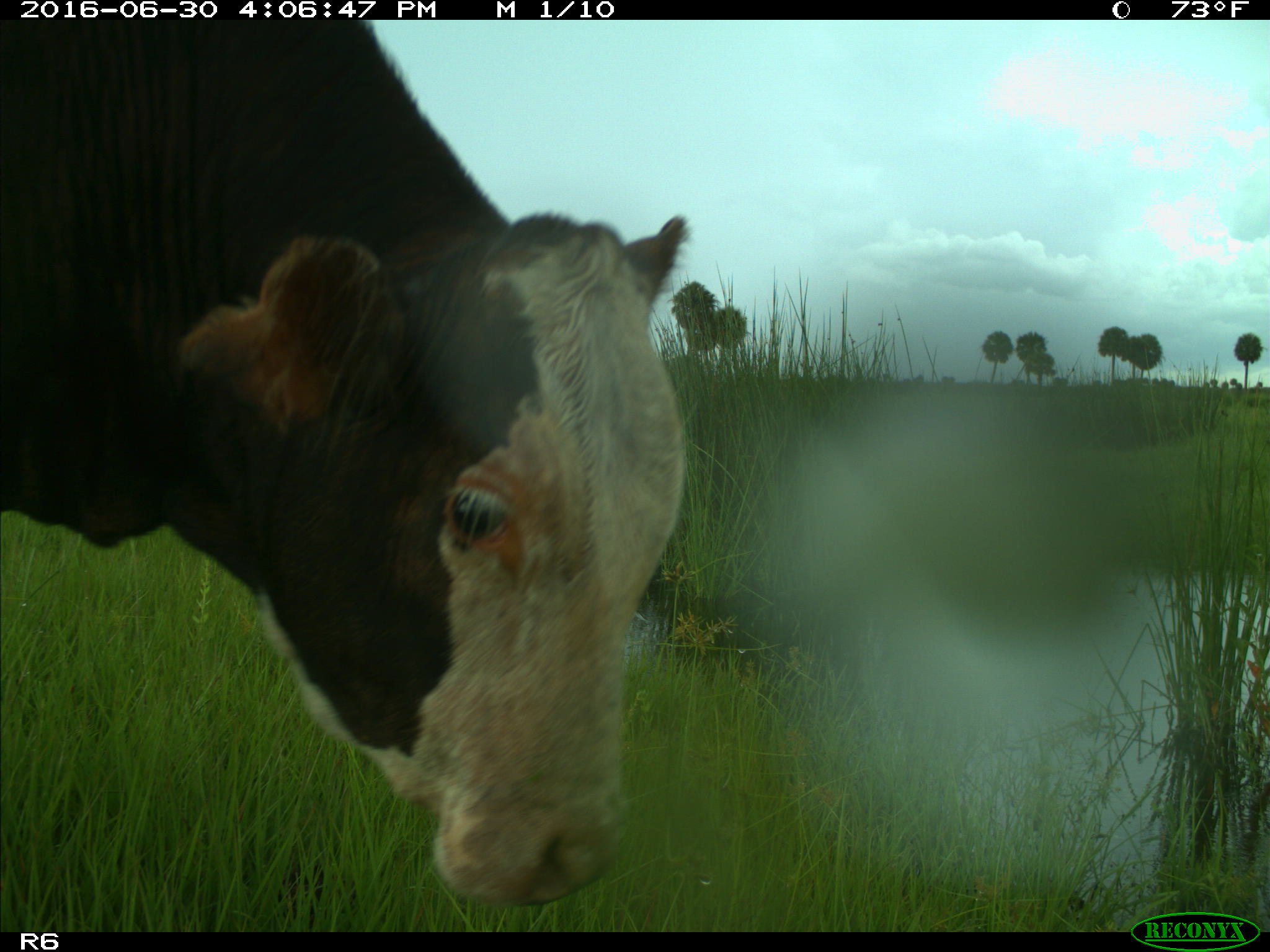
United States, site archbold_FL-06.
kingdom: Animalia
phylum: Chordata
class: Mammalia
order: Artiodactyla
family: Bovidae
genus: Bos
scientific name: Bos taurus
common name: domestic cow